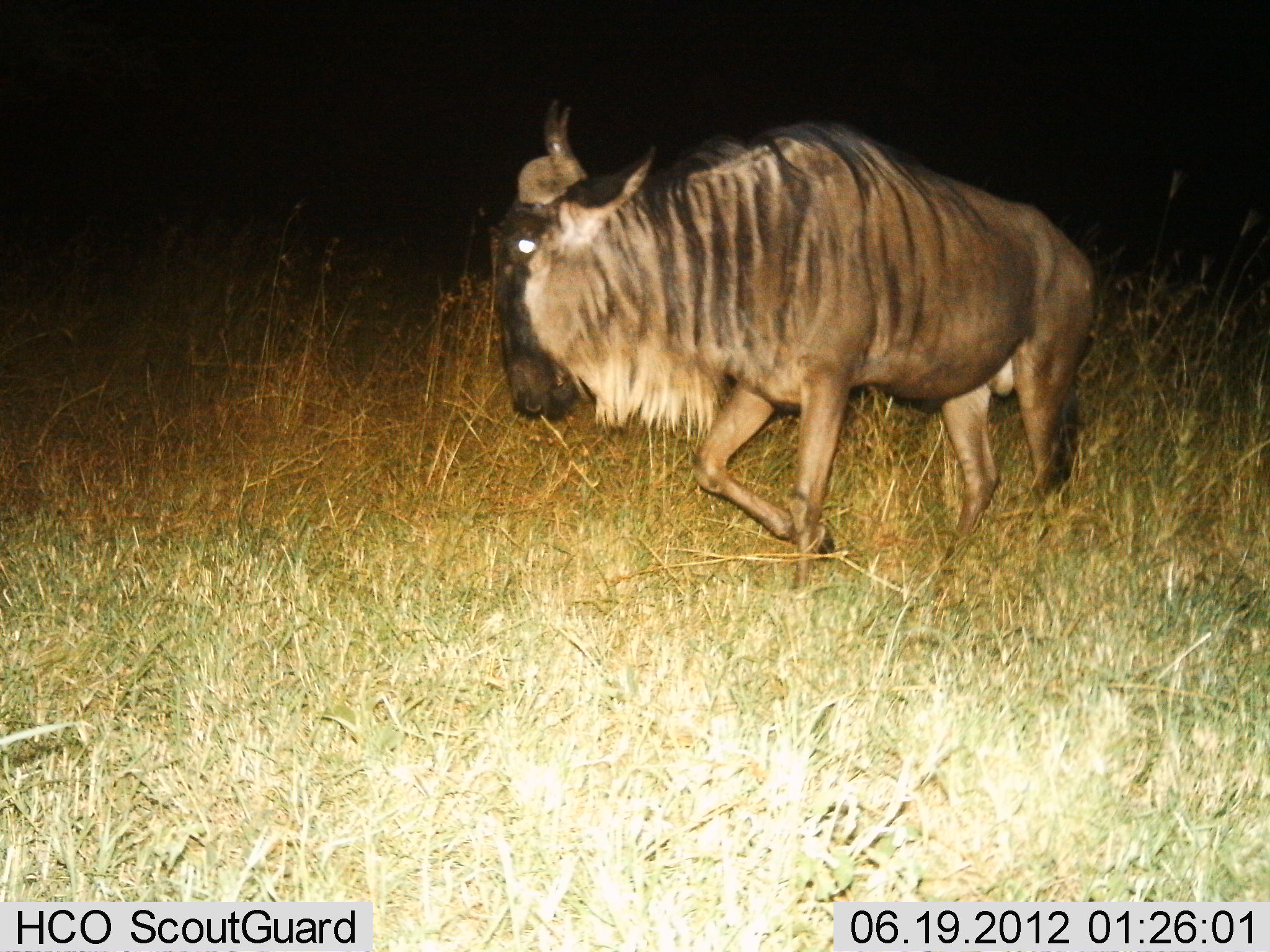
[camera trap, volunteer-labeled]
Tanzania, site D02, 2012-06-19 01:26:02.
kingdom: Animalia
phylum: Chordata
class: Mammalia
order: Artiodactyla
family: Bovidae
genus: Connochaetes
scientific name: Connochaetes taurinus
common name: blue wildebeest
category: wildebeest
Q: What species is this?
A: Wildebeest (blue wildebeest) (Connochaetes taurinus).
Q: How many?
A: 1.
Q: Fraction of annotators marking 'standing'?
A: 0%.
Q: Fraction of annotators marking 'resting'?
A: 0%.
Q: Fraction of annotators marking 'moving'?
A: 100%.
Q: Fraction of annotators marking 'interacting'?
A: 0%.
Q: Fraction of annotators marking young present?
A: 0%.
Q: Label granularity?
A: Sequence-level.